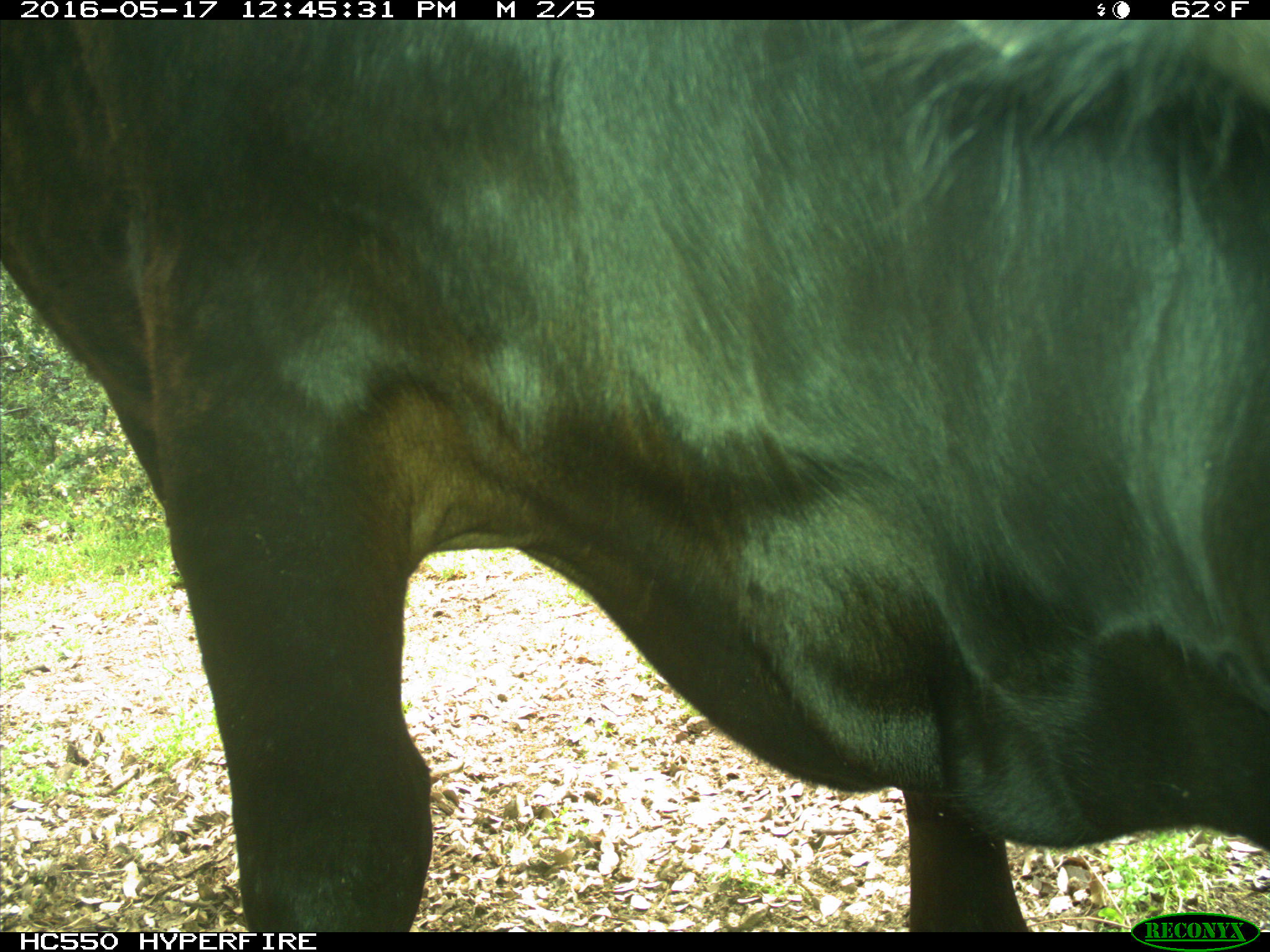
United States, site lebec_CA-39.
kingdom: Animalia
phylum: Chordata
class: Mammalia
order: Artiodactyla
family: Bovidae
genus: Bos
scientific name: Bos taurus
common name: domestic cow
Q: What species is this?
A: Bos taurus (domestic cow).